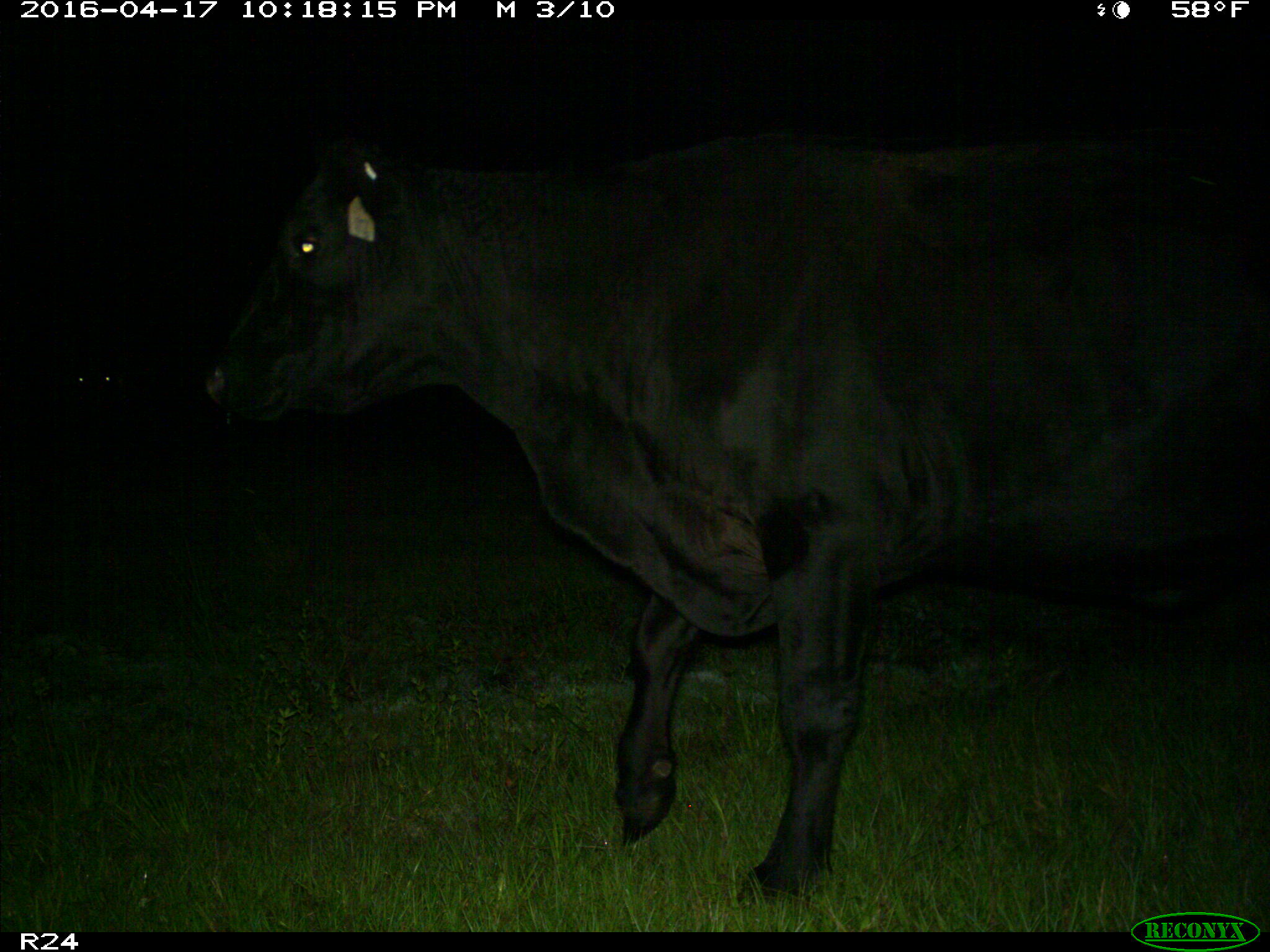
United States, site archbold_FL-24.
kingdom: Animalia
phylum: Chordata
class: Mammalia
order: Artiodactyla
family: Bovidae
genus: Bos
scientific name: Bos taurus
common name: domestic cow